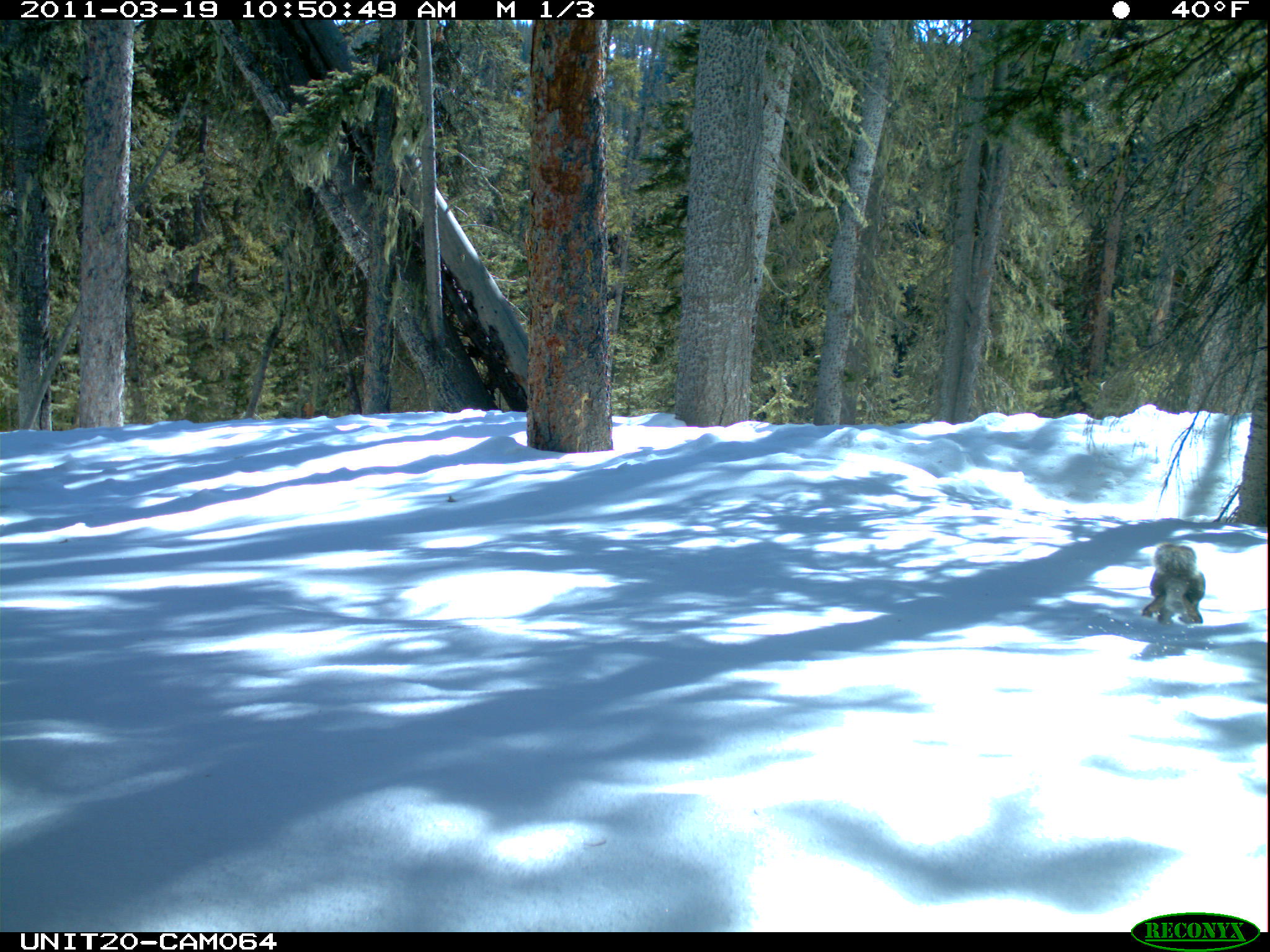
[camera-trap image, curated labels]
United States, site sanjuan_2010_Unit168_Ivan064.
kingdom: Animalia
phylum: Chordata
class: Mammalia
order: Rodentia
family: Sciuridae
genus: Tamiasciurus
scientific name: Tamiasciurus hudsonicus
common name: american red squirrel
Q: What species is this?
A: Tamiasciurus hudsonicus (american red squirrel).